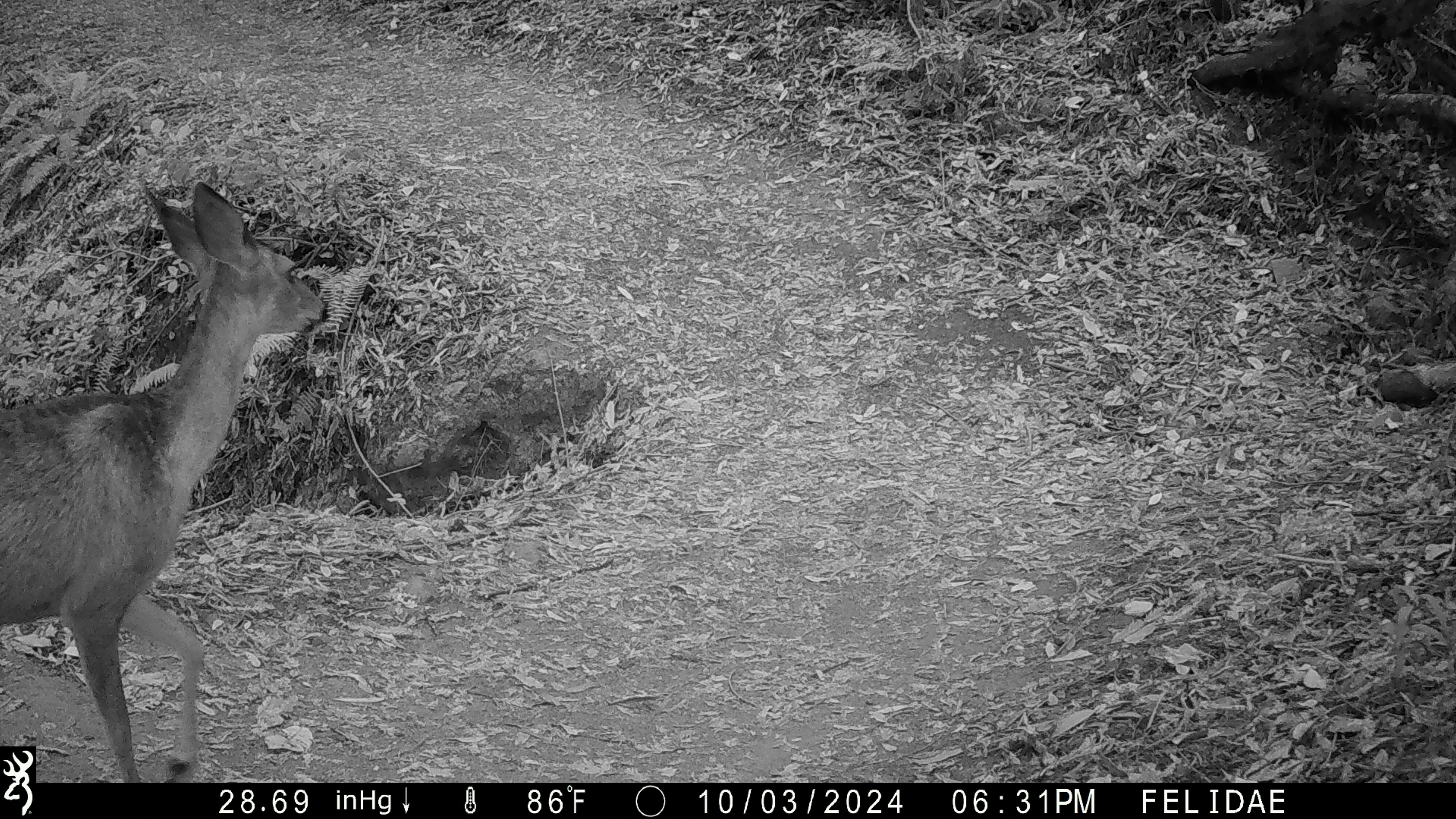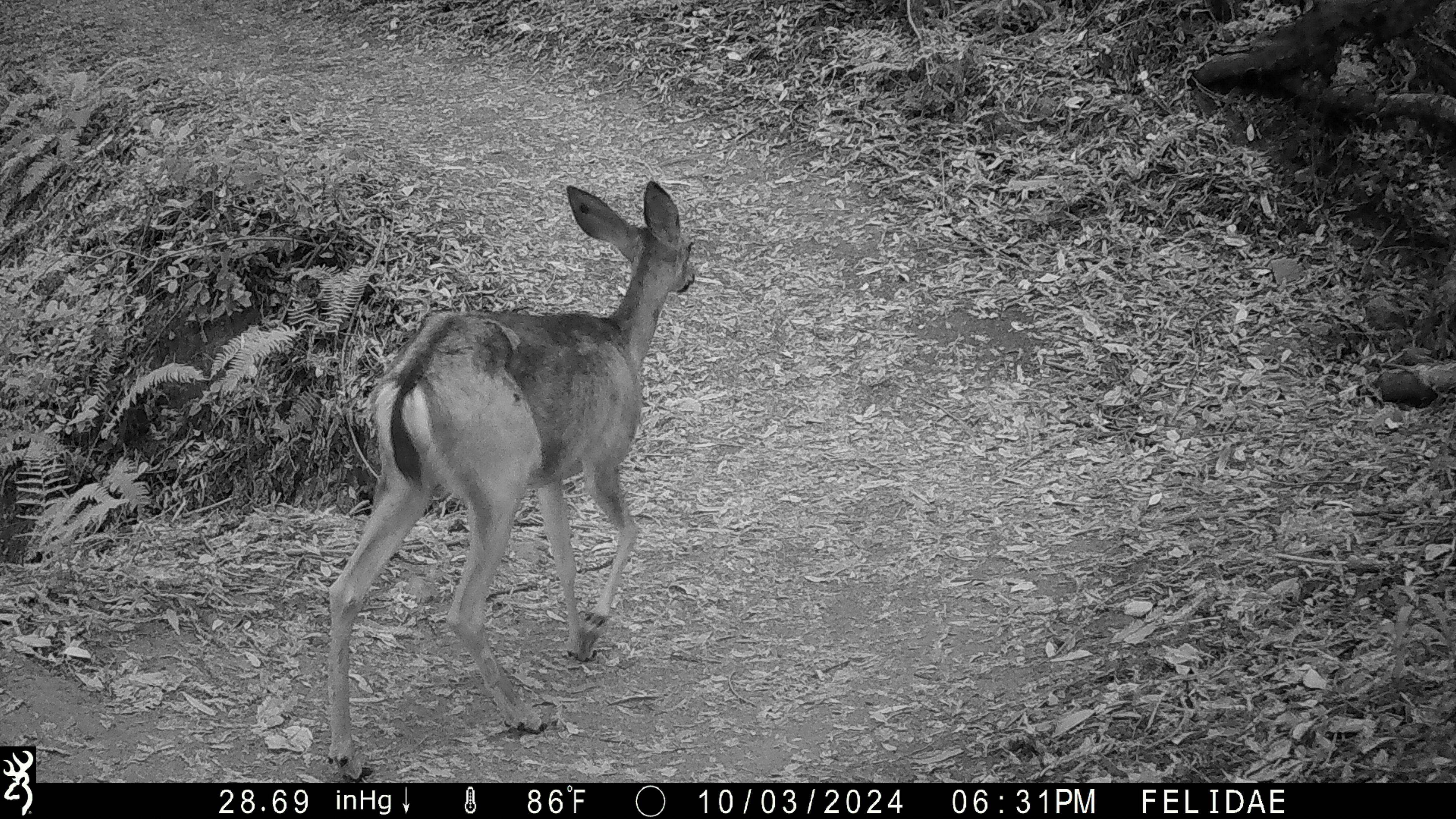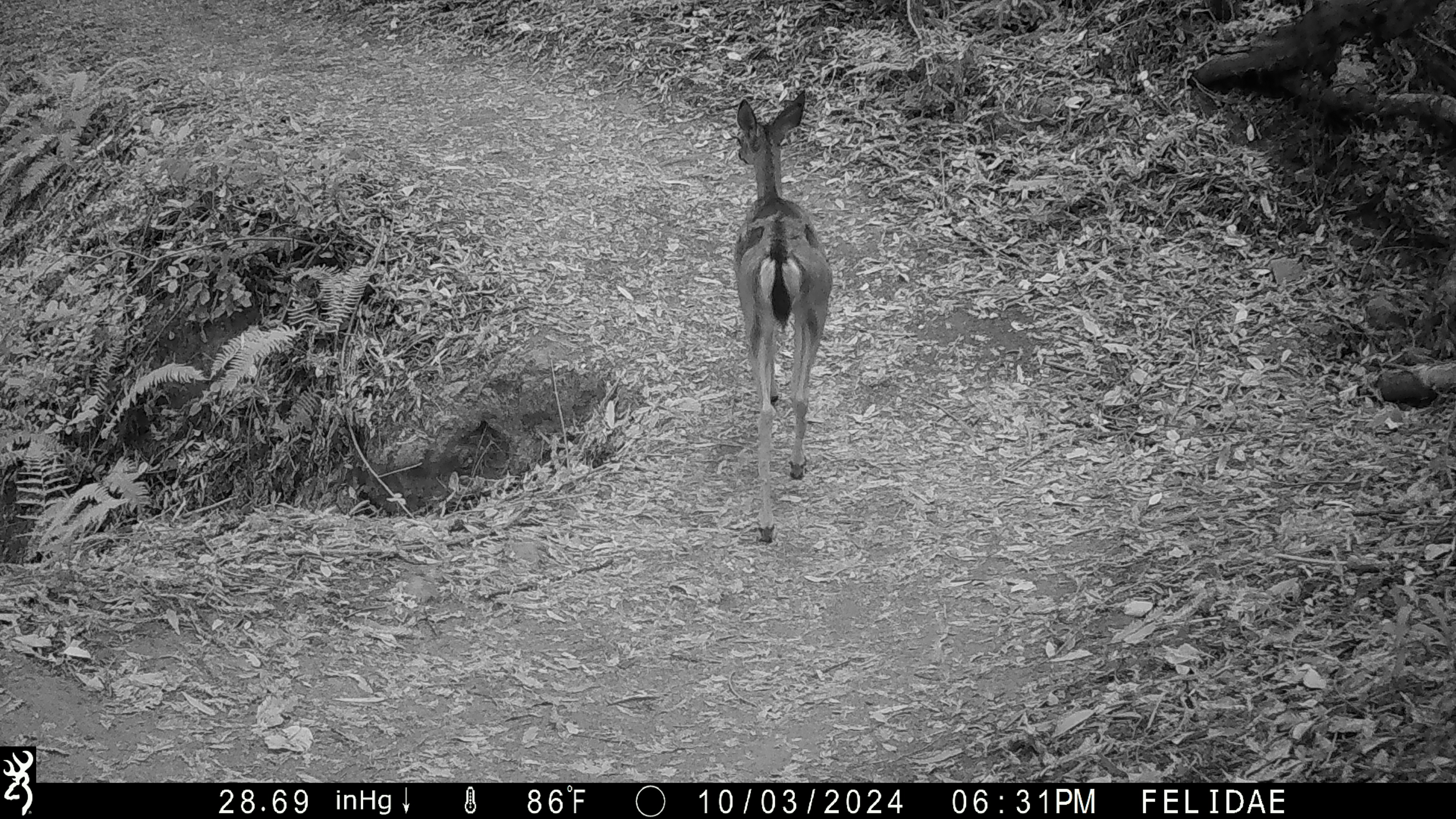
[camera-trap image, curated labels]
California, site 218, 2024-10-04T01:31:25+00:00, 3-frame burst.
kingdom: Animalia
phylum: Chordata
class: Mammalia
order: Artiodactyla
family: Cervidae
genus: Odocoileus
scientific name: Odocoileus hemionus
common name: mule deer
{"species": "mule deer (Odocoileus hemionus)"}